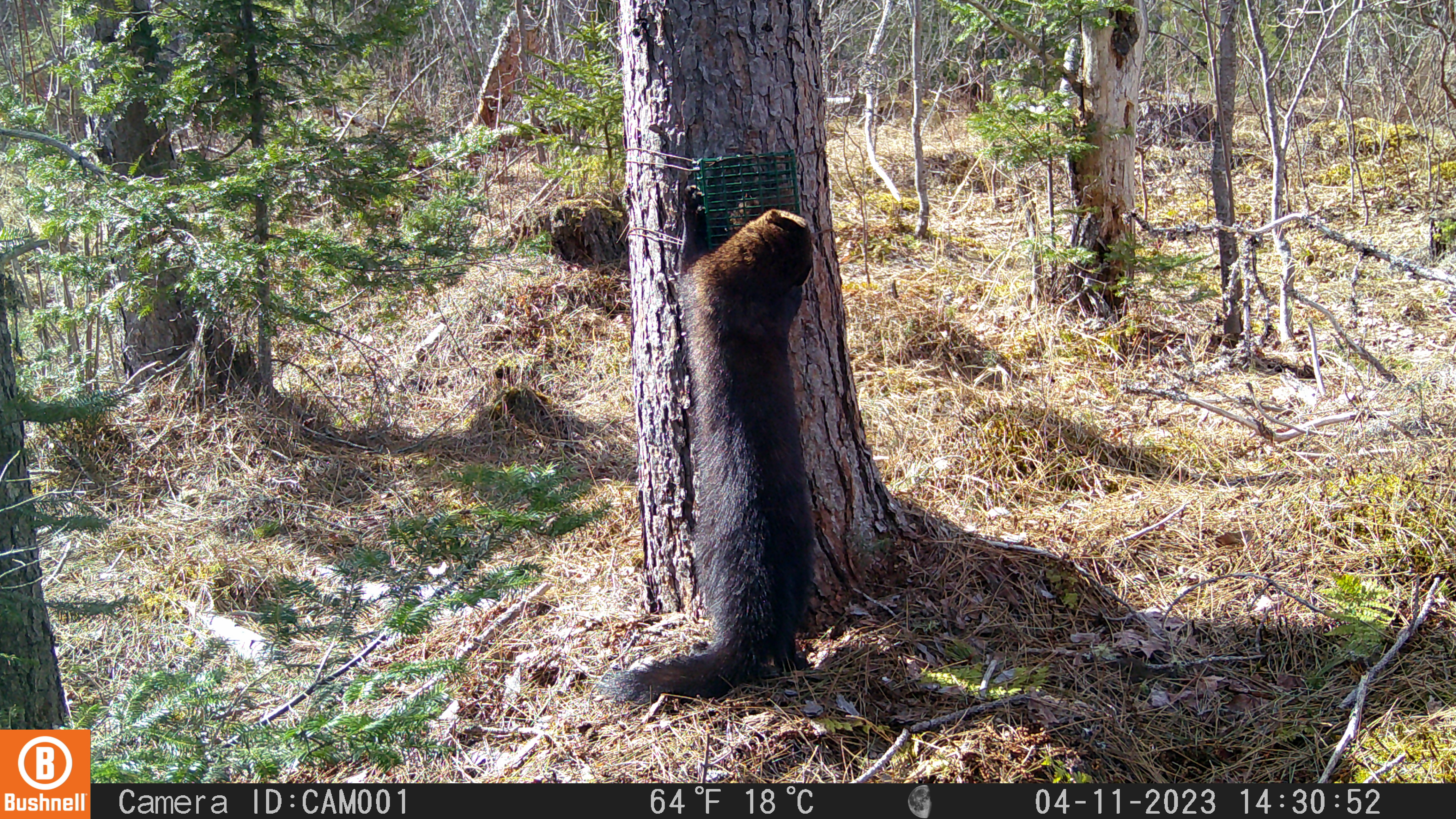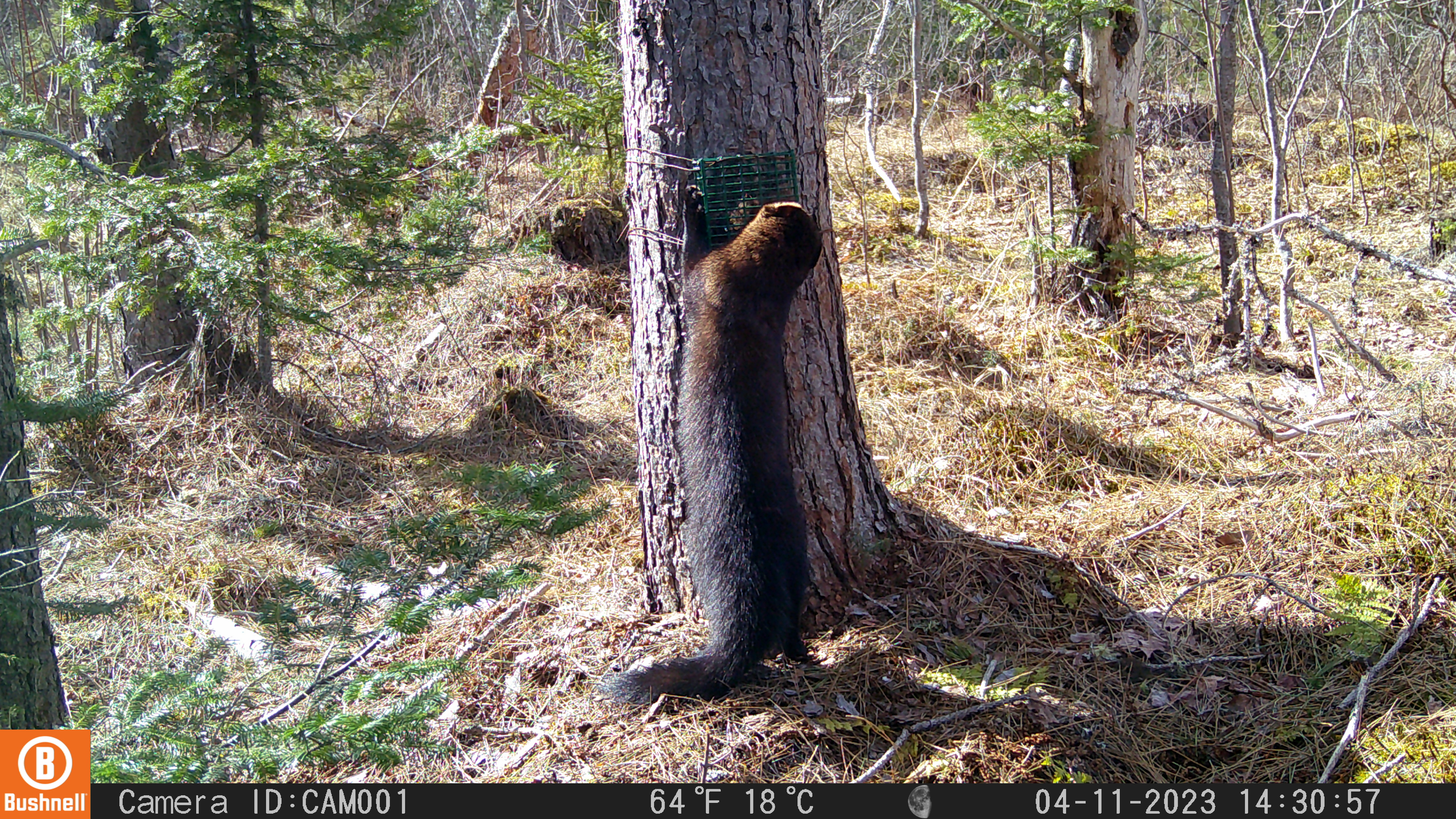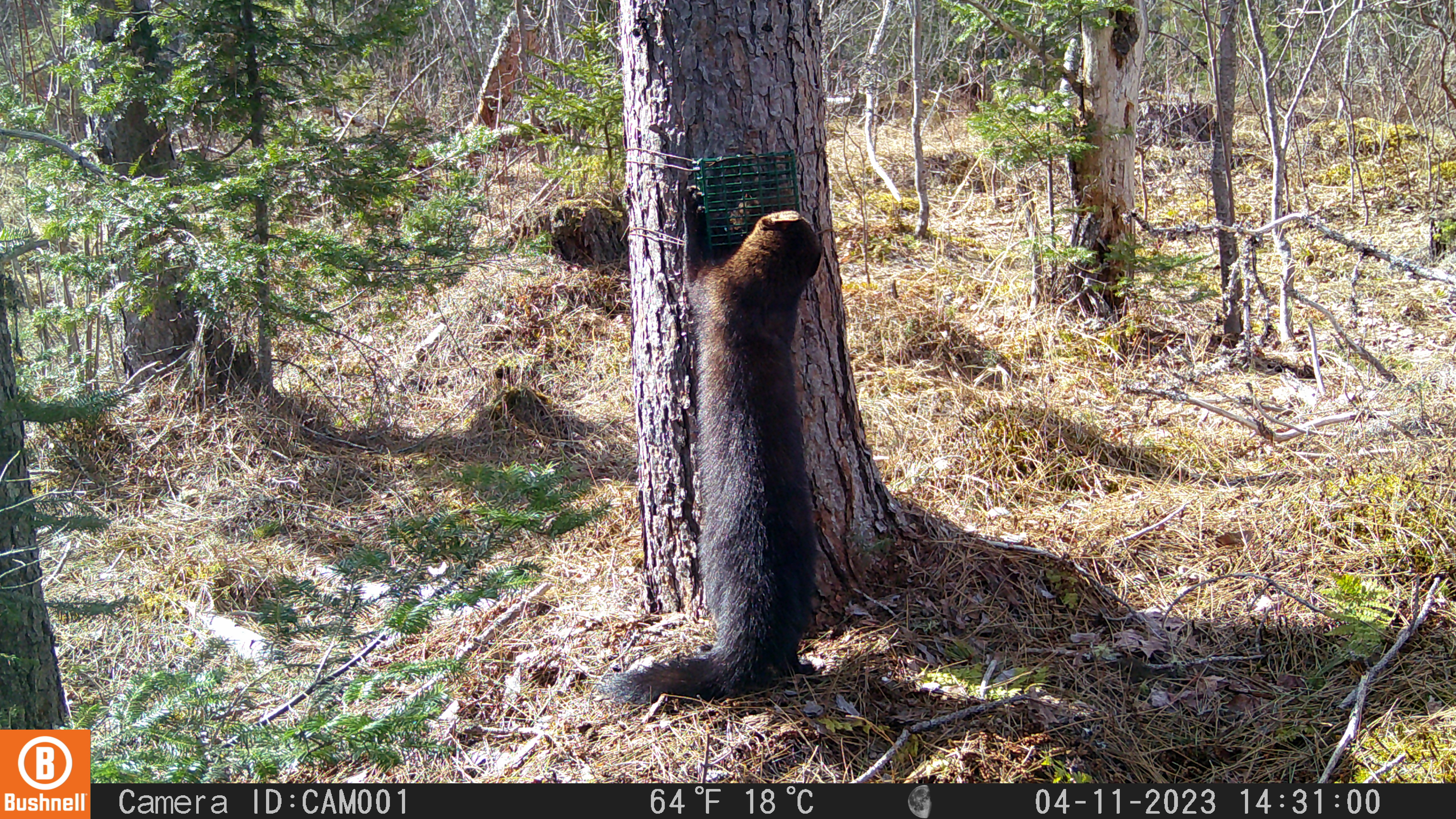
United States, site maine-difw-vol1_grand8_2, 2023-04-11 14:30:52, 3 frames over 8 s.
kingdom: Animalia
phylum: Chordata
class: Mammalia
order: Carnivora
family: Mustelidae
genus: Pekania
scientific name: Pekania pennanti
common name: fisher